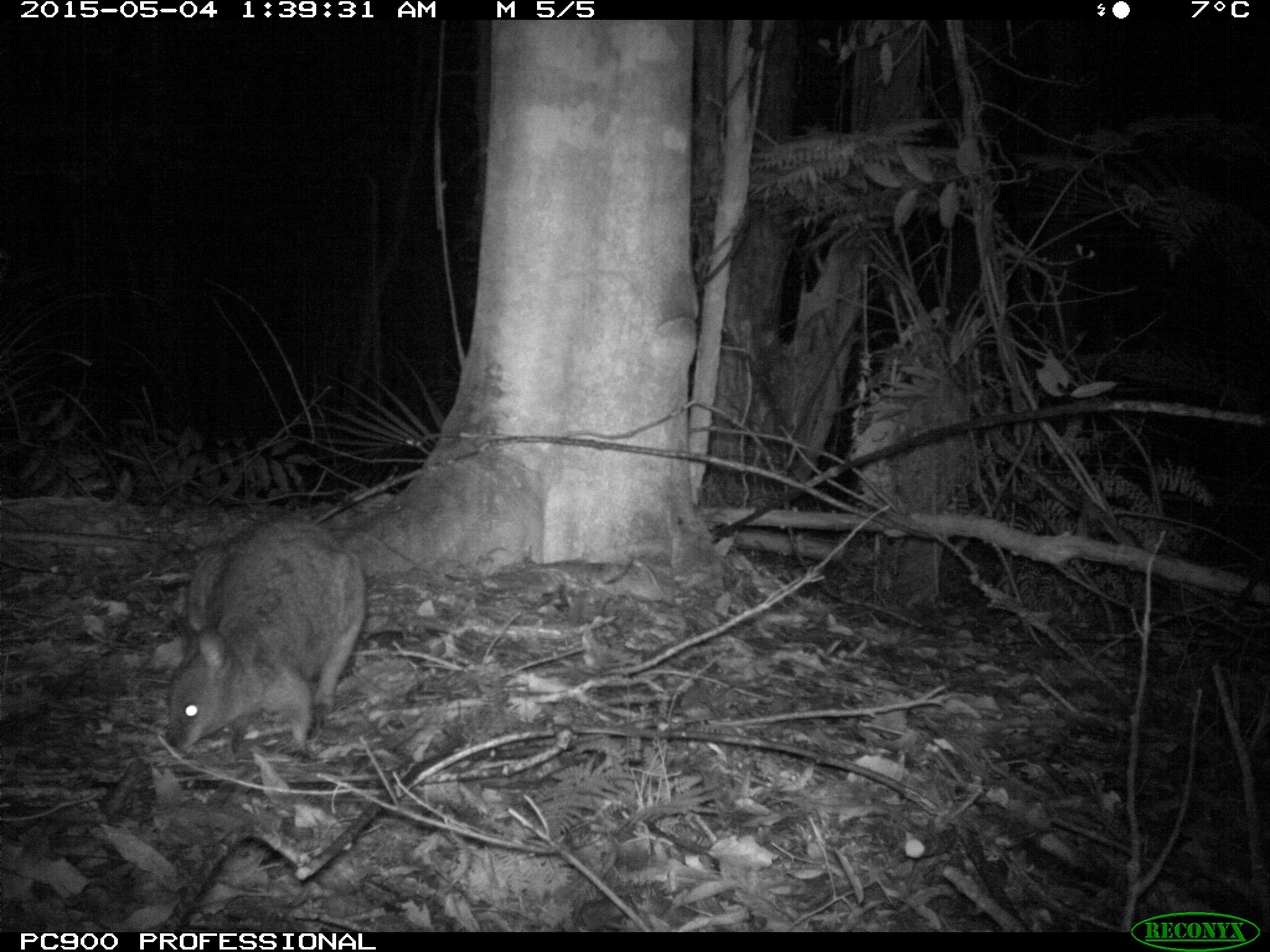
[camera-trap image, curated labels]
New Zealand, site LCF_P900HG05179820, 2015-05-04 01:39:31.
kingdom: Animalia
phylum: Chordata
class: Mammalia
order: Diprotodontia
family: Macropodidae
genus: Notamacropus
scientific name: Notamacropus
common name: wallaby